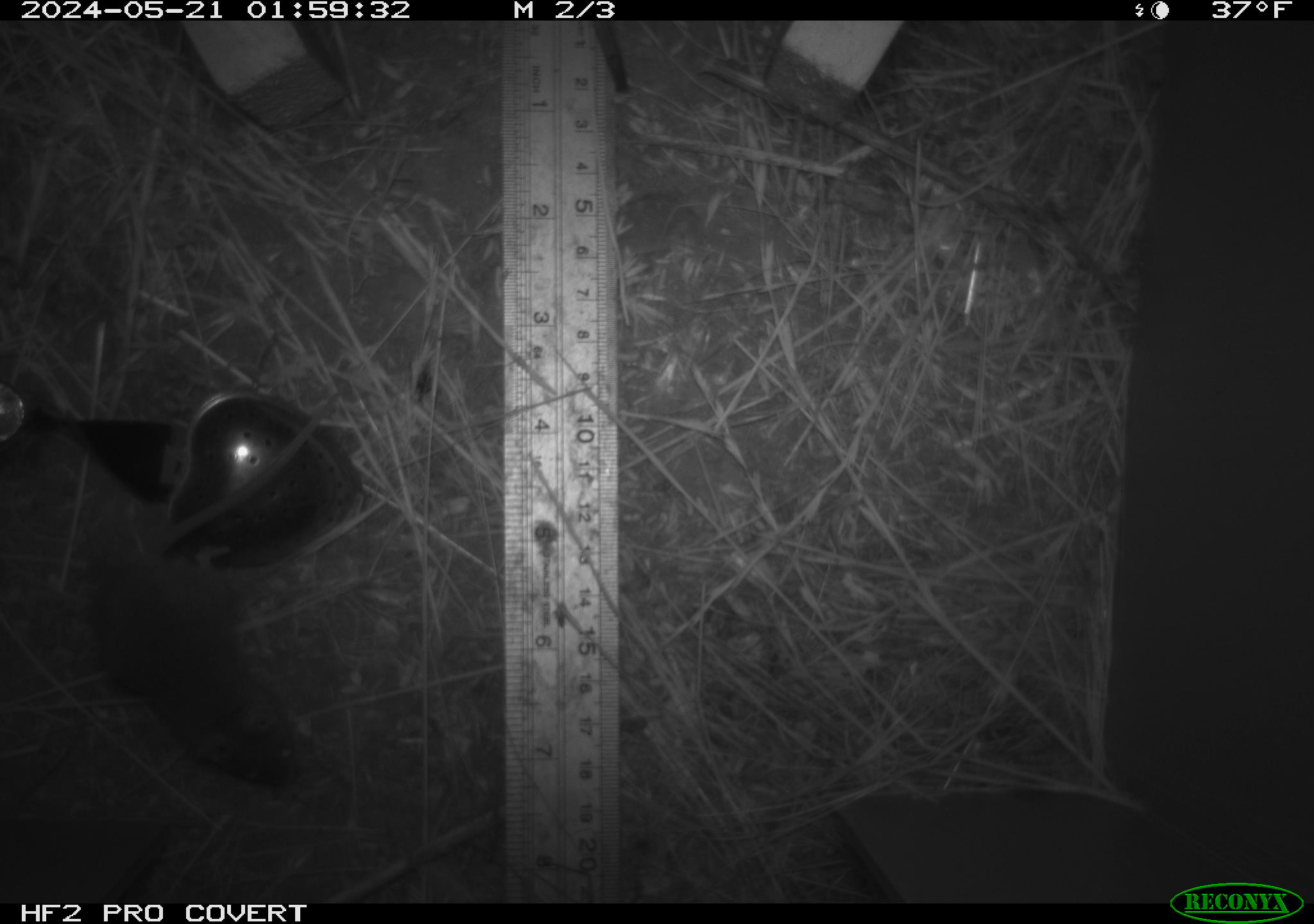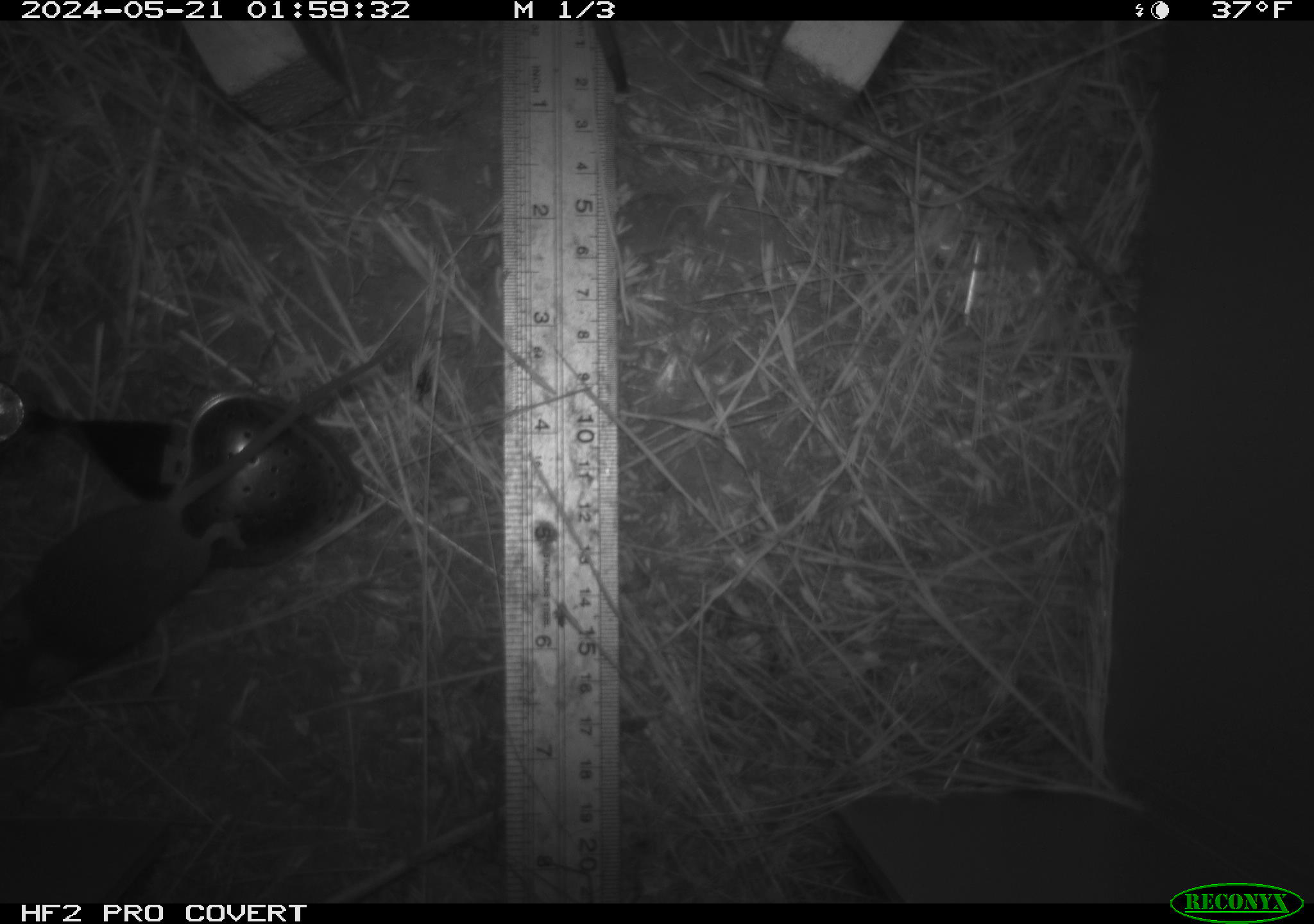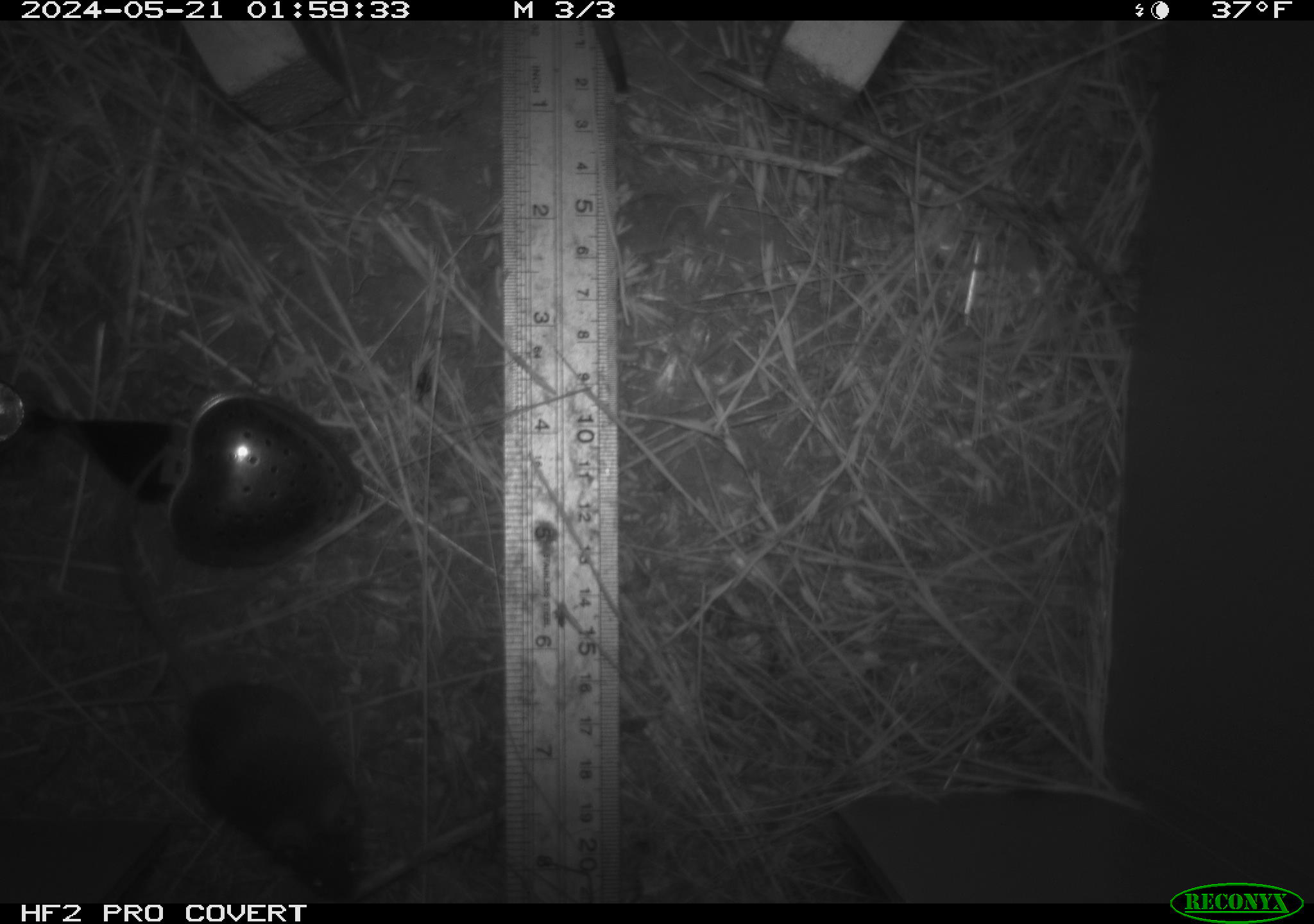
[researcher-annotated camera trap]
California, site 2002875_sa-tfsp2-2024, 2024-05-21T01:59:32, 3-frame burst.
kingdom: Animalia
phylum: Chordata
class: Mammalia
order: Rodentia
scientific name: Rodentia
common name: mouse species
Mouse species (Rodentia).